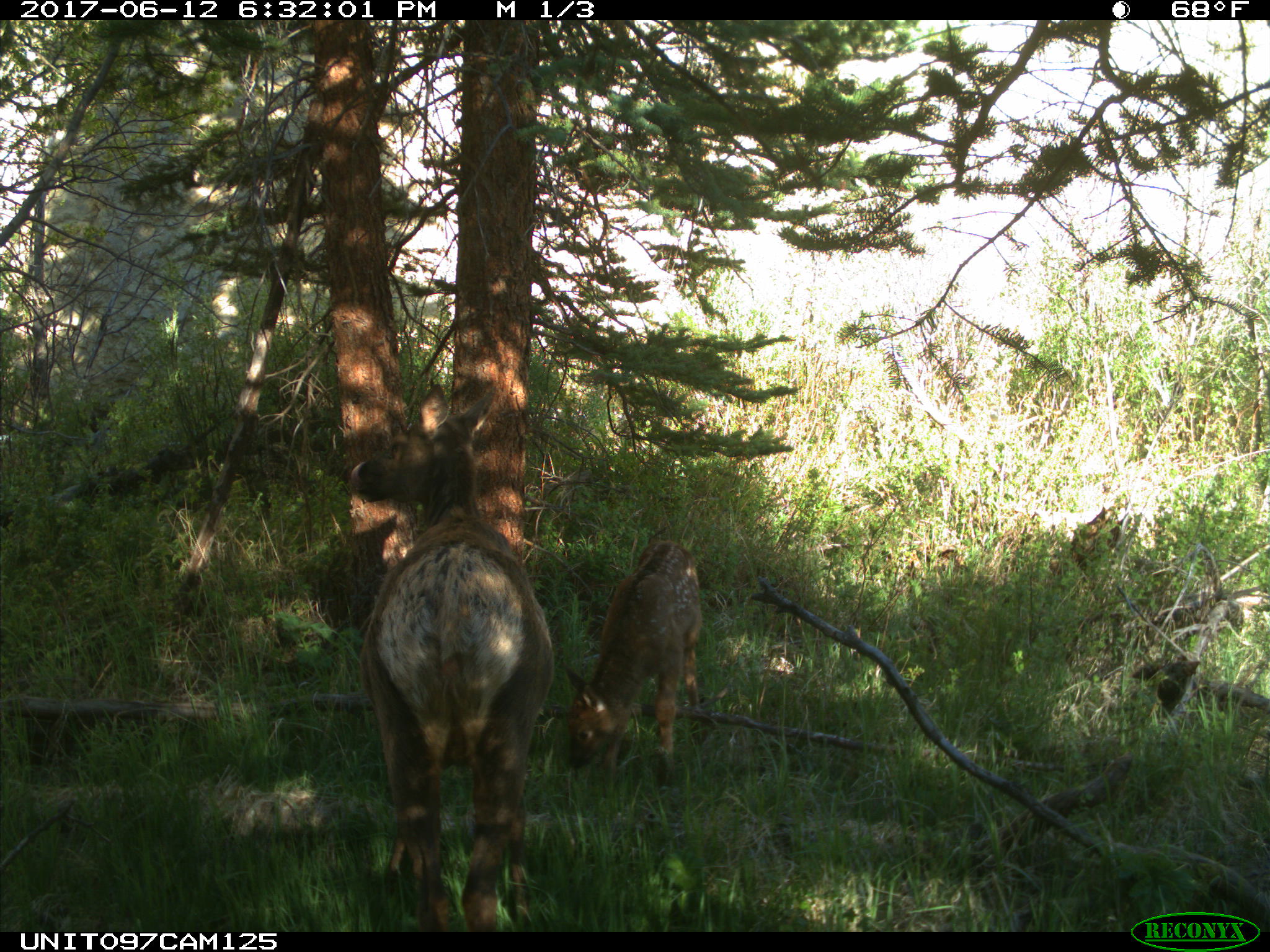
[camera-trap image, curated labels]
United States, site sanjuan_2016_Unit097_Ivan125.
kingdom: Animalia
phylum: Chordata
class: Mammalia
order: Artiodactyla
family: Cervidae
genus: Cervus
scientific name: Cervus elaphus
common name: red deer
Cervus elaphus (red deer).